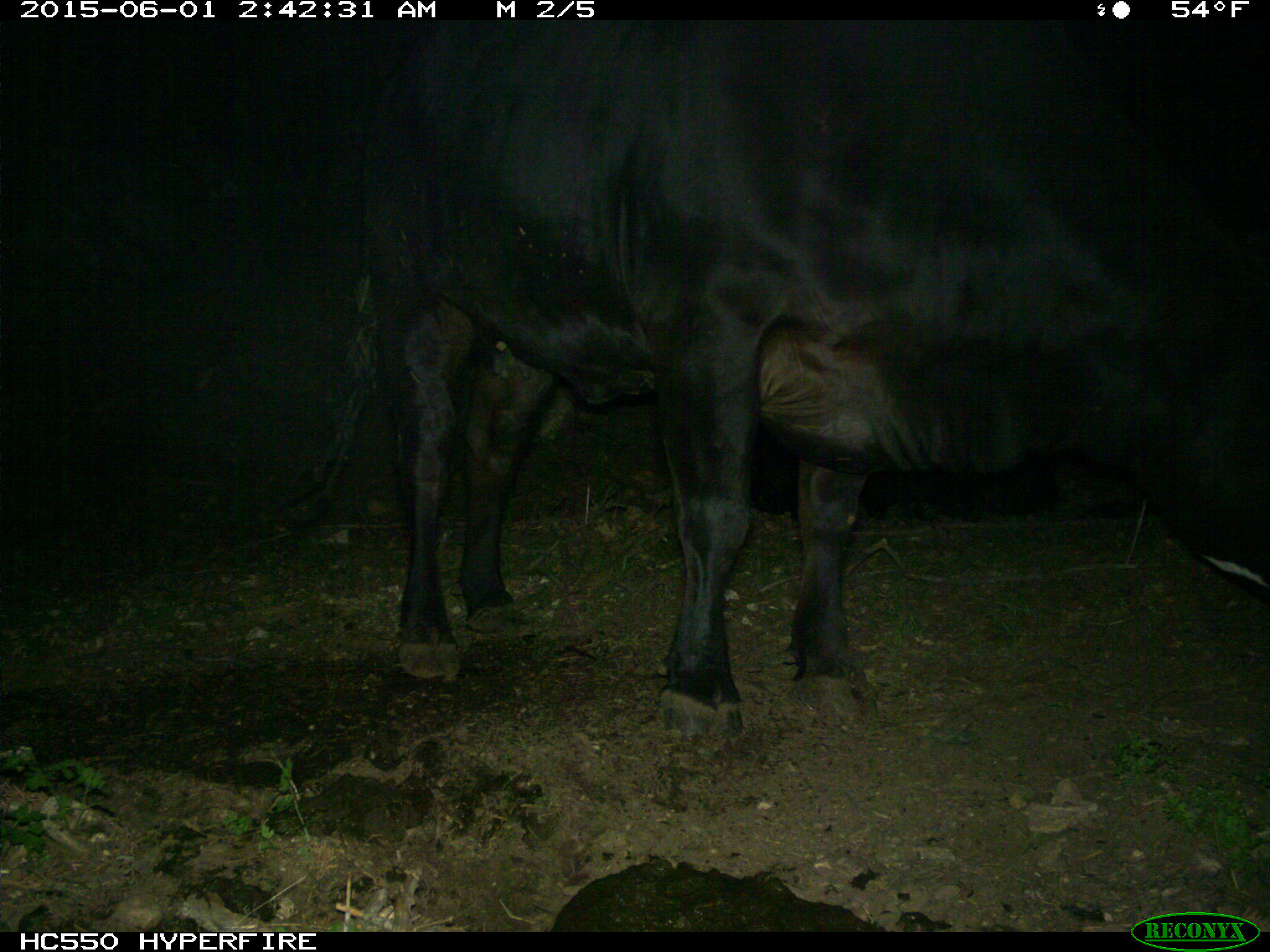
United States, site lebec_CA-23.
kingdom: Animalia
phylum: Chordata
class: Mammalia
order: Artiodactyla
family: Bovidae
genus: Bos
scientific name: Bos taurus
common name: domestic cow